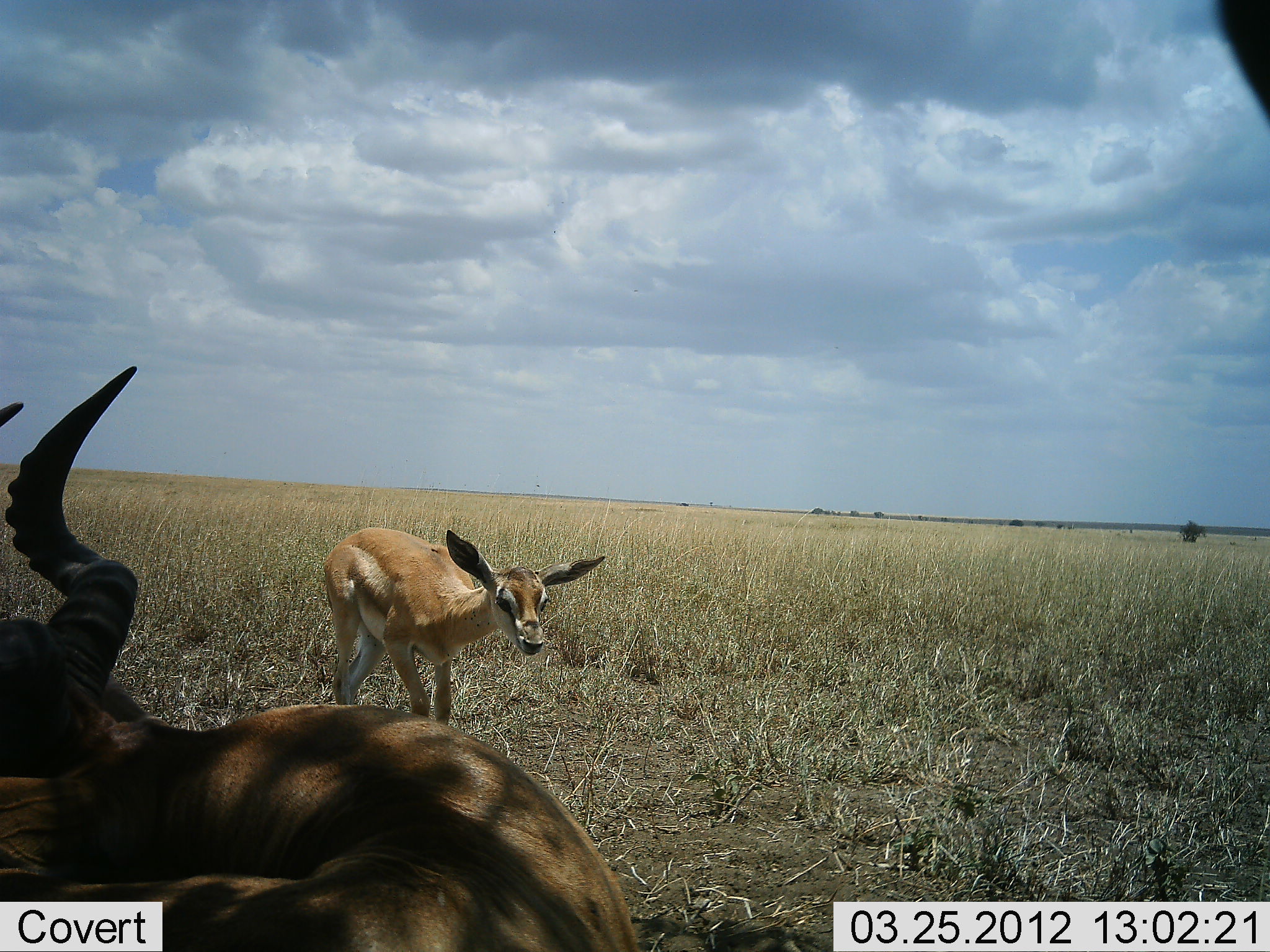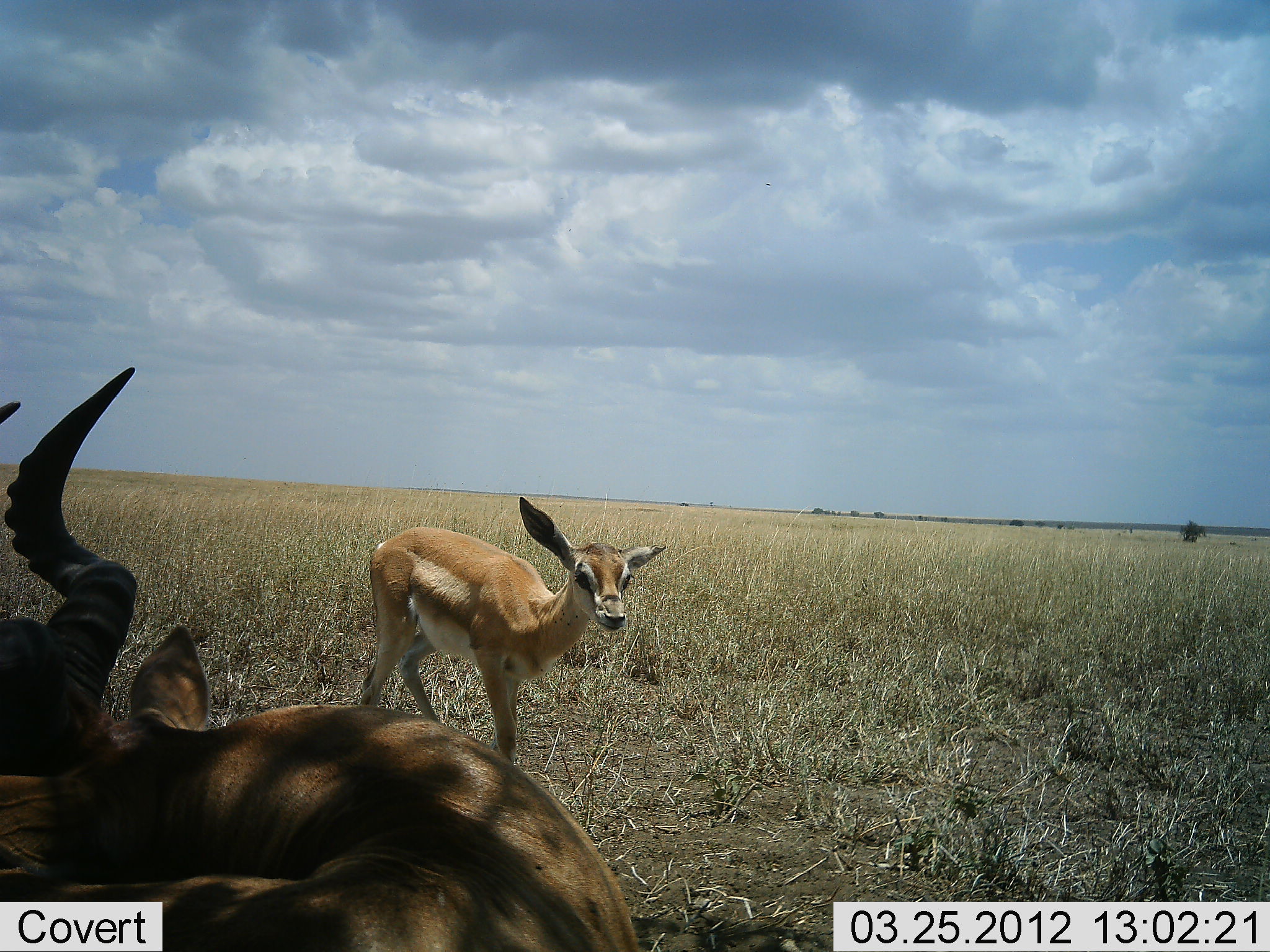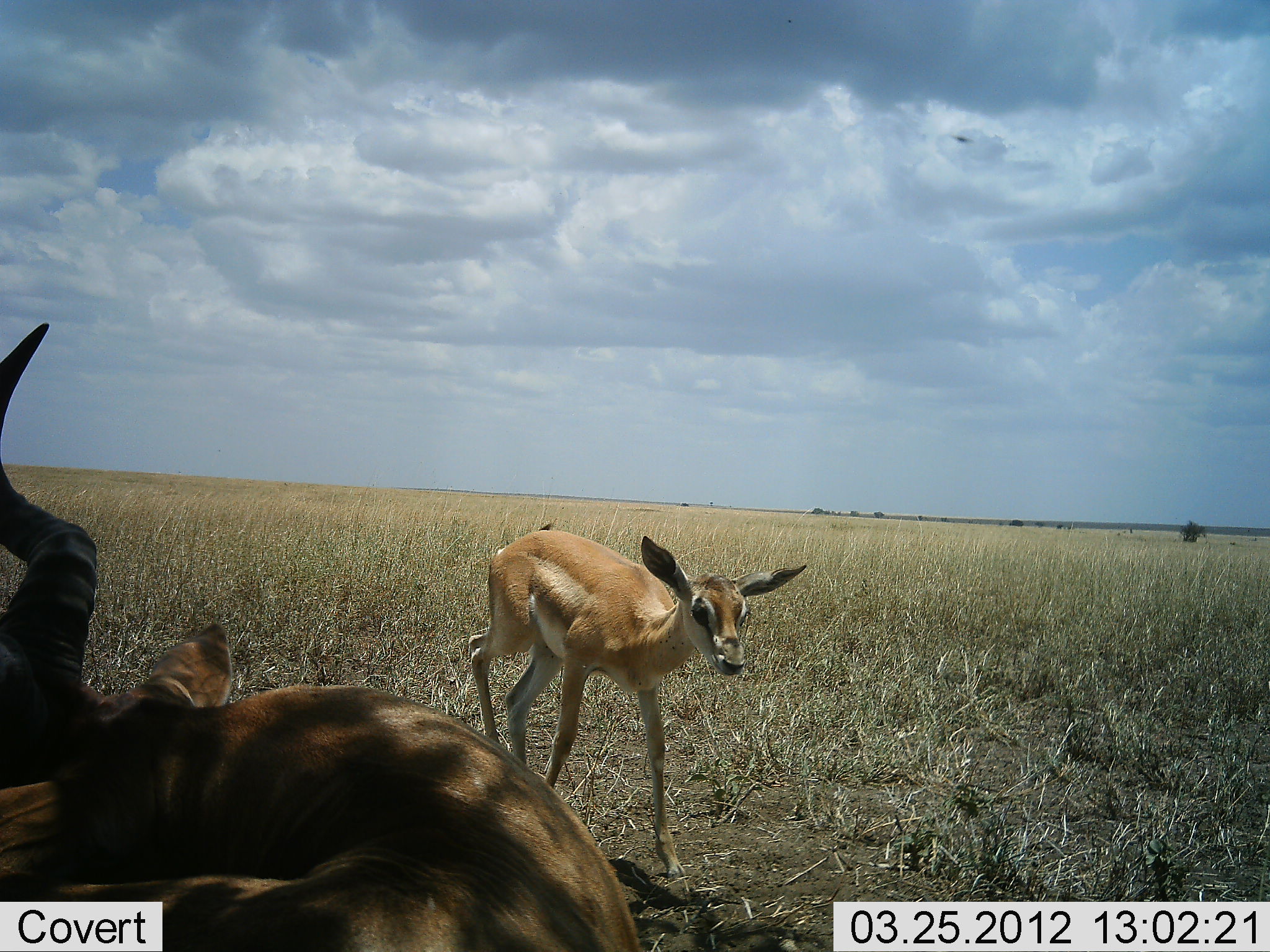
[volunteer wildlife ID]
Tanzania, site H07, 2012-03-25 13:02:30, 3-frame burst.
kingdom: Animalia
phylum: Chordata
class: Mammalia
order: Artiodactyla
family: Bovidae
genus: Nanger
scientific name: Nanger granti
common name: grant's gazelle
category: gazellegrants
Gazellegrants (grant's gazelle) (Nanger granti), count 1. Behavior (volunteer vote fractions): standing 29%, resting 7%, moving 79%, interacting 0%. Young present (vote fraction): 43%. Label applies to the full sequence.